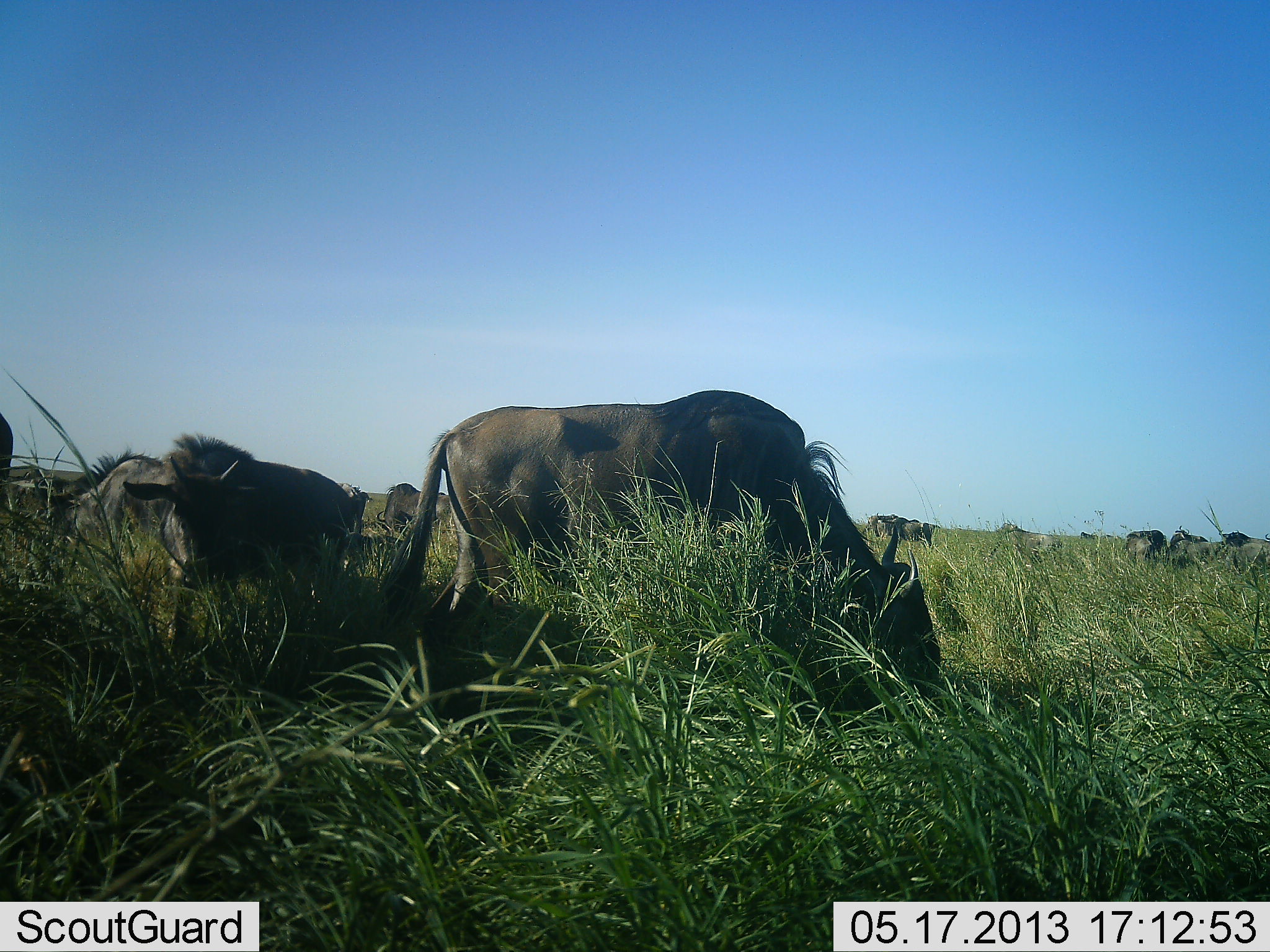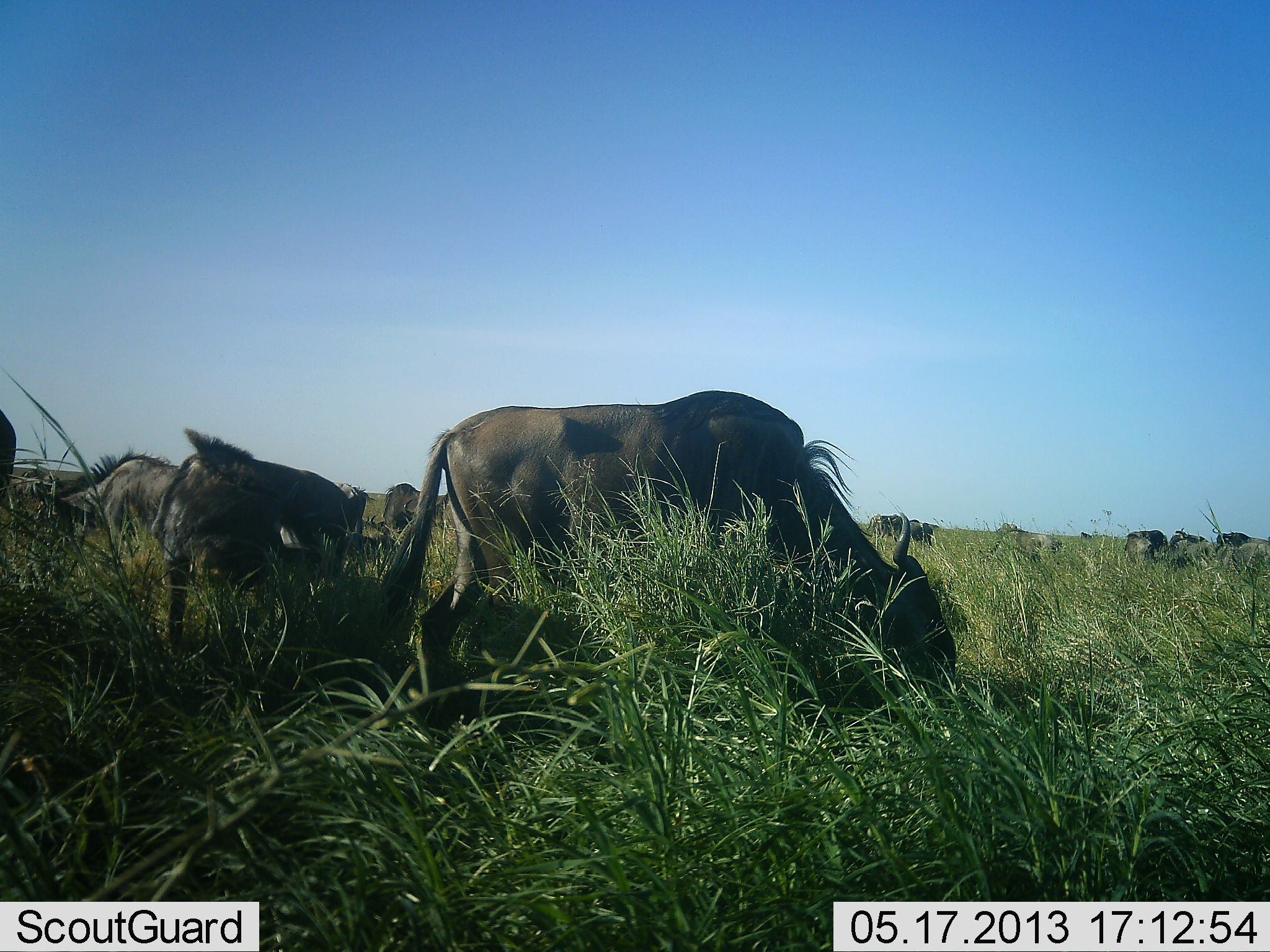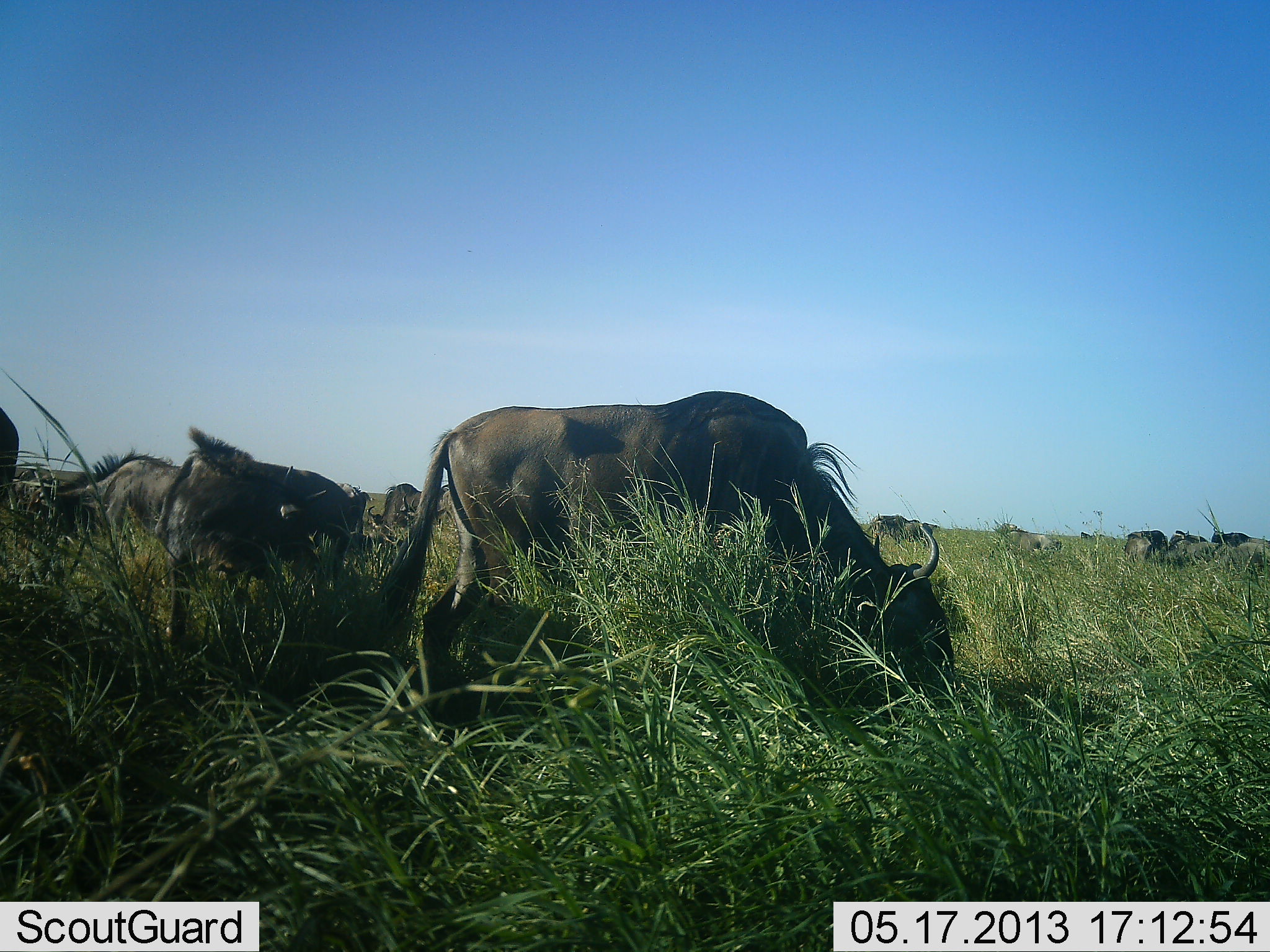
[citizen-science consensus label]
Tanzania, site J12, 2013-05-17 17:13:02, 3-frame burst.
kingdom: Animalia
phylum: Chordata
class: Mammalia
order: Artiodactyla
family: Bovidae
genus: Connochaetes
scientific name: Connochaetes taurinus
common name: blue wildebeest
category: wildebeest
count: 10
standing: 30%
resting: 0%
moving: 10%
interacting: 0%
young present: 10%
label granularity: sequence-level